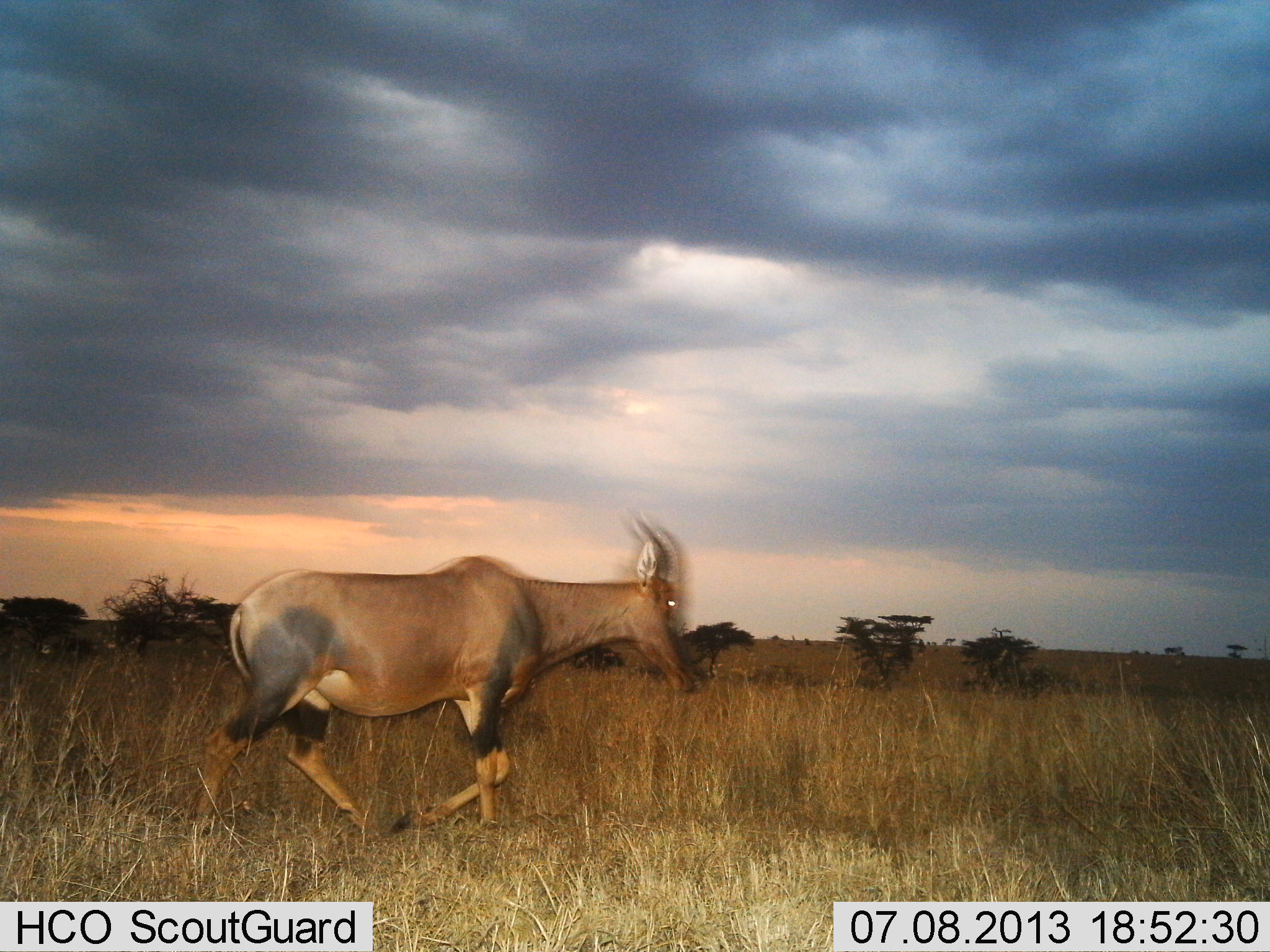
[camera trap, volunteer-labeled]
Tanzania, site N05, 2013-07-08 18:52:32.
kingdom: Animalia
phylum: Chordata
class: Mammalia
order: Artiodactyla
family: Bovidae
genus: Damaliscus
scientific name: Damaliscus lunatus jimela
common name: topi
Topi (Damaliscus lunatus jimela), count 1. Behavior (volunteer vote fractions): standing 7%, resting 0%, moving 96%, interacting 0%. Young present (vote fraction): 0%. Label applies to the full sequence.